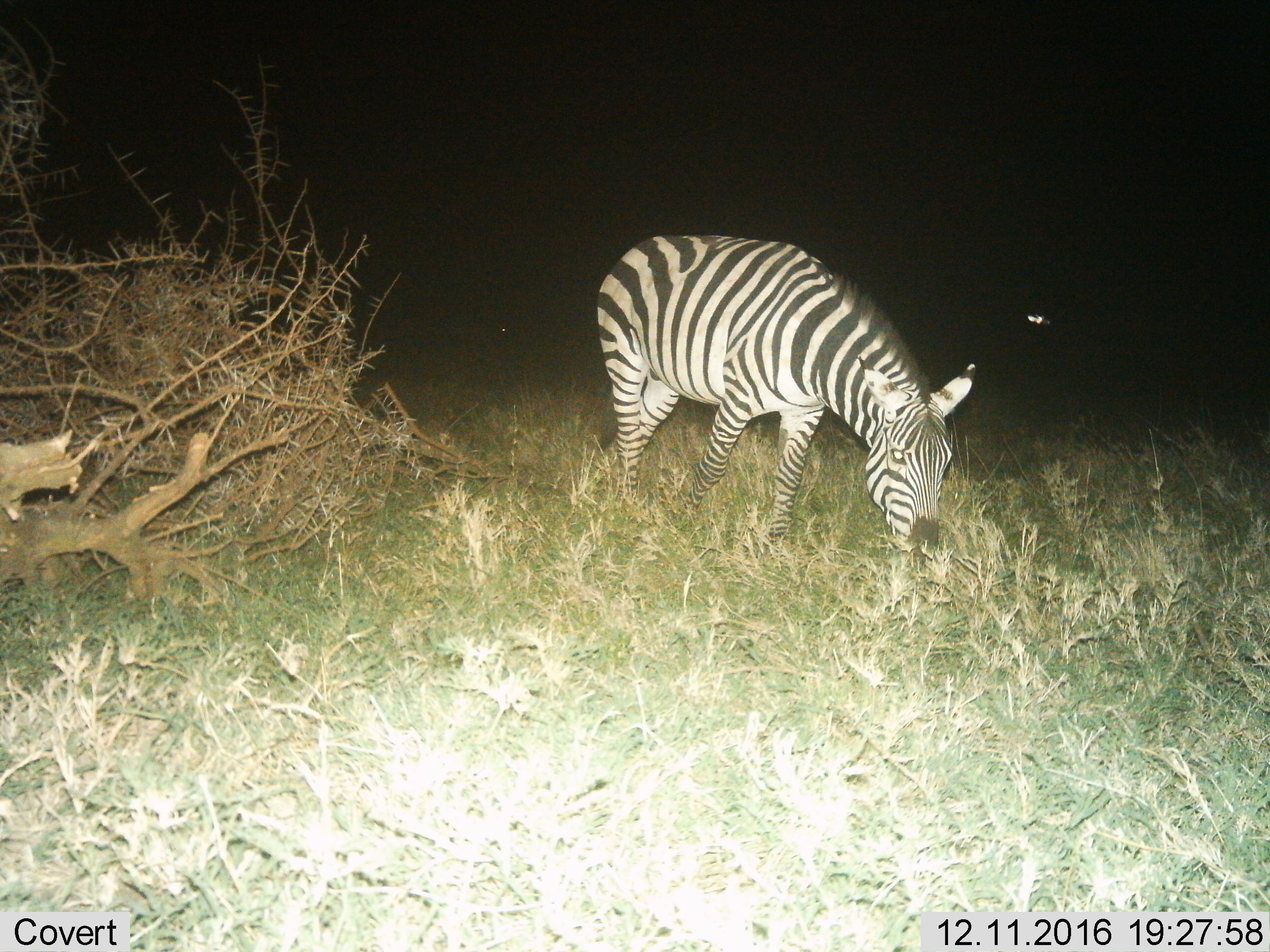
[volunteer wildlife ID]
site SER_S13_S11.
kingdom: Animalia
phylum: Chordata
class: Mammalia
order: Perissodactyla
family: Equidae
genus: Equus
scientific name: Equus quagga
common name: plains zebra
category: zebraplains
Zebraplains (plains zebra) (Equus quagga), count 1. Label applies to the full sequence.